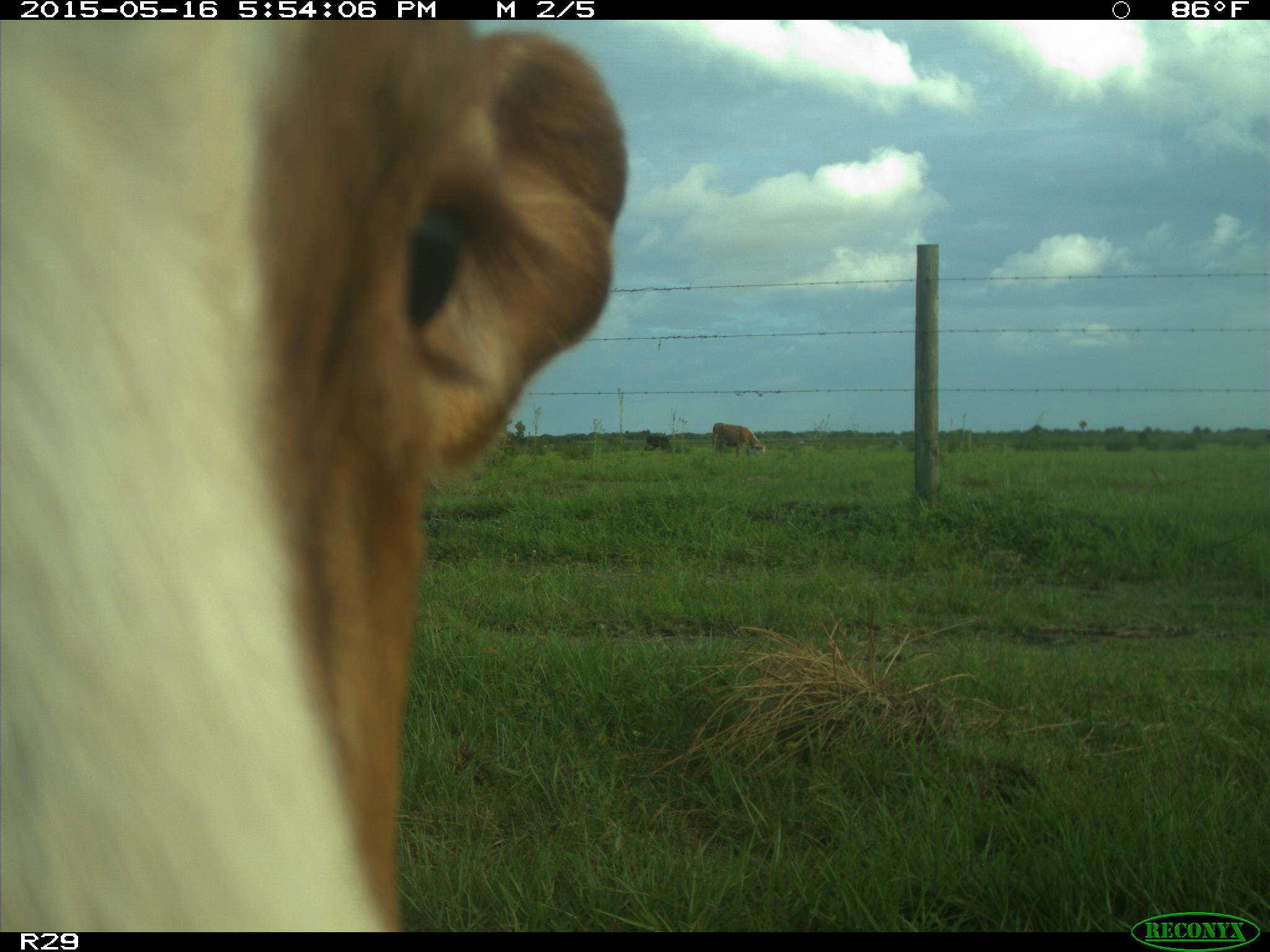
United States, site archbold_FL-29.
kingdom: Animalia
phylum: Chordata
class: Mammalia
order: Artiodactyla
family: Bovidae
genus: Bos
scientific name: Bos taurus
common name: domestic cow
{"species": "Bos taurus (domestic cow)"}